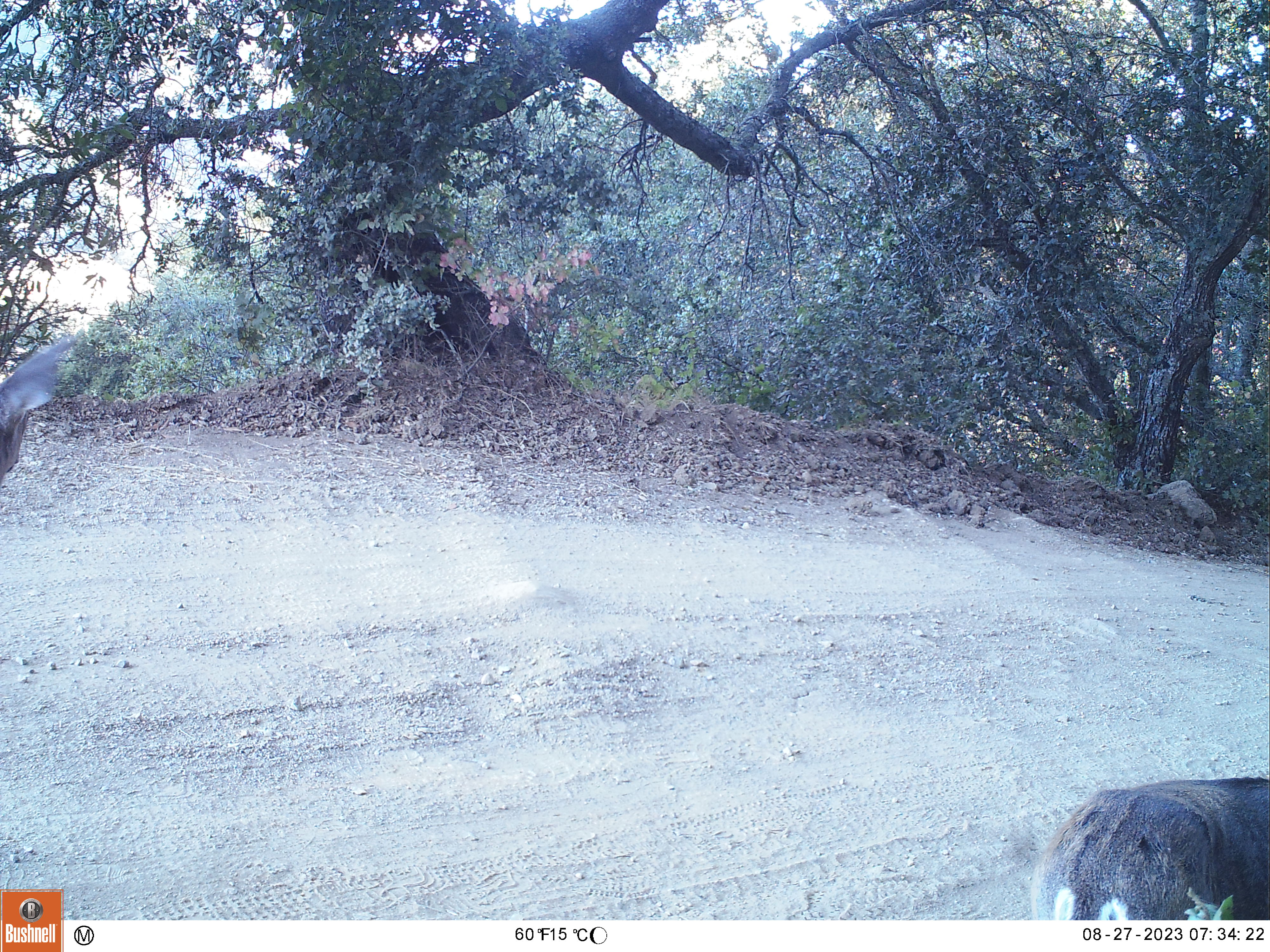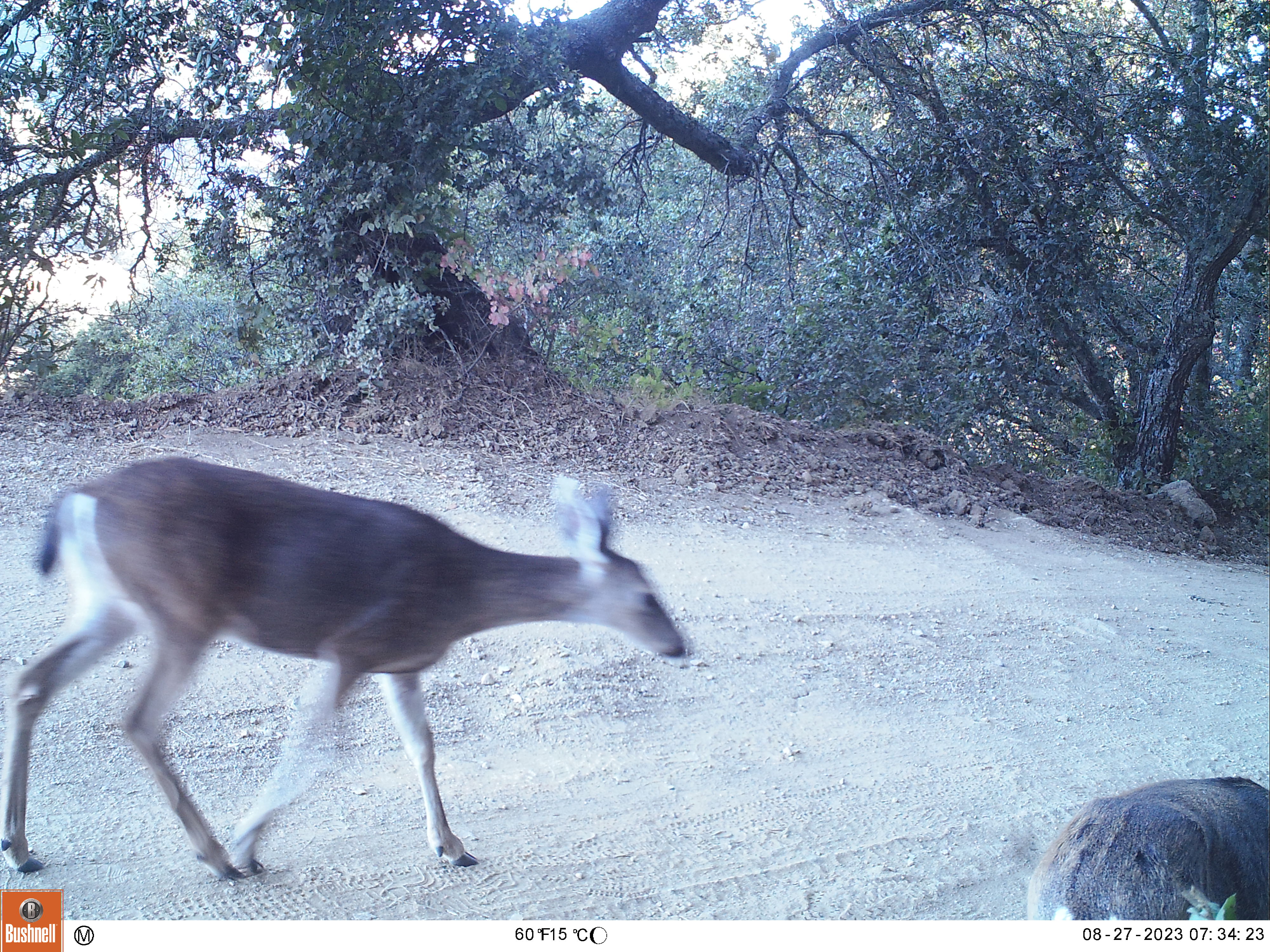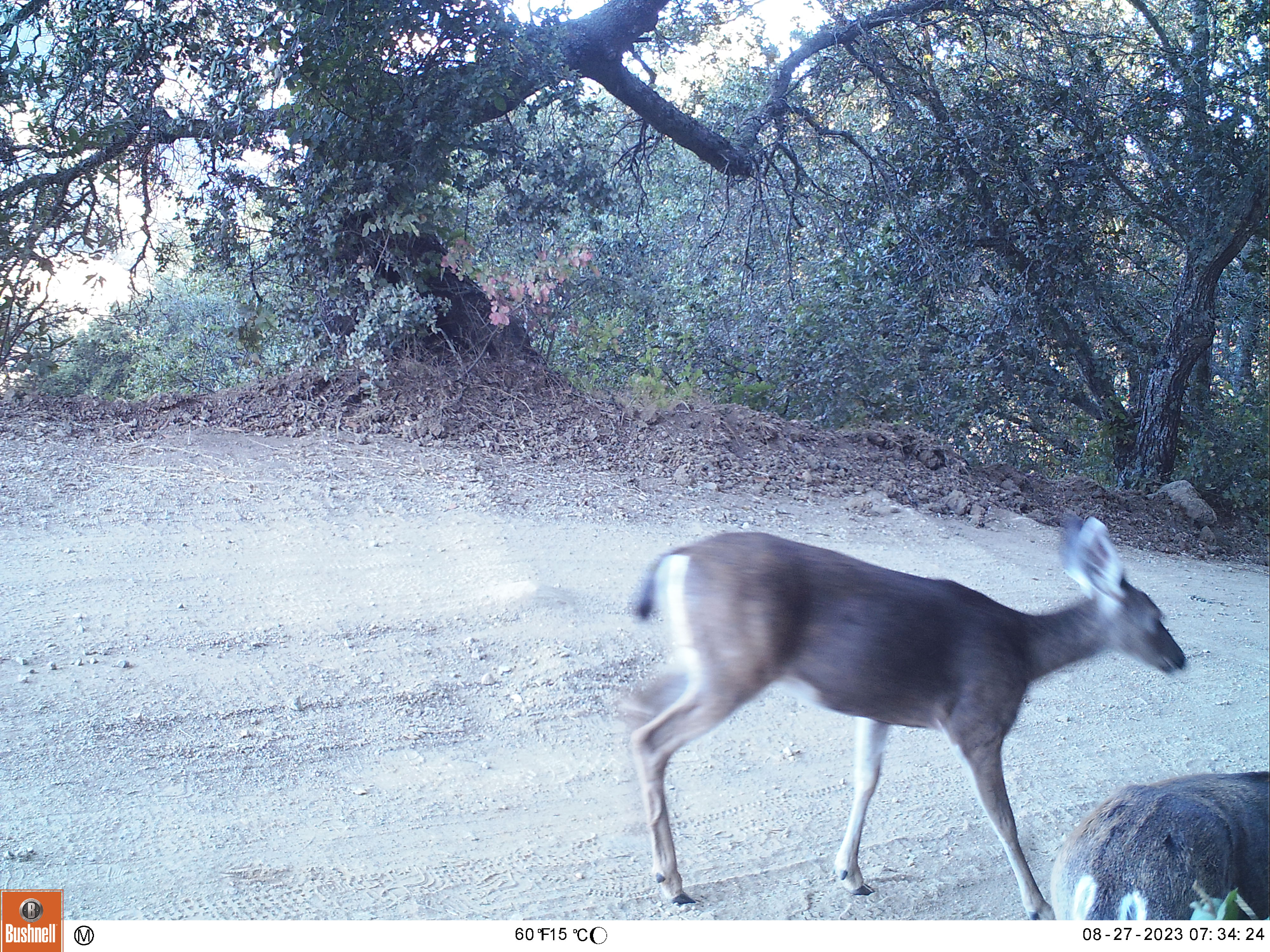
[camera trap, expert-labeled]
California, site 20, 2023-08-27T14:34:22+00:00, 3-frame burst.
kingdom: Animalia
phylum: Chordata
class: Mammalia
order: Artiodactyla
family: Cervidae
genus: Odocoileus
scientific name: Odocoileus hemionus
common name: mule deer